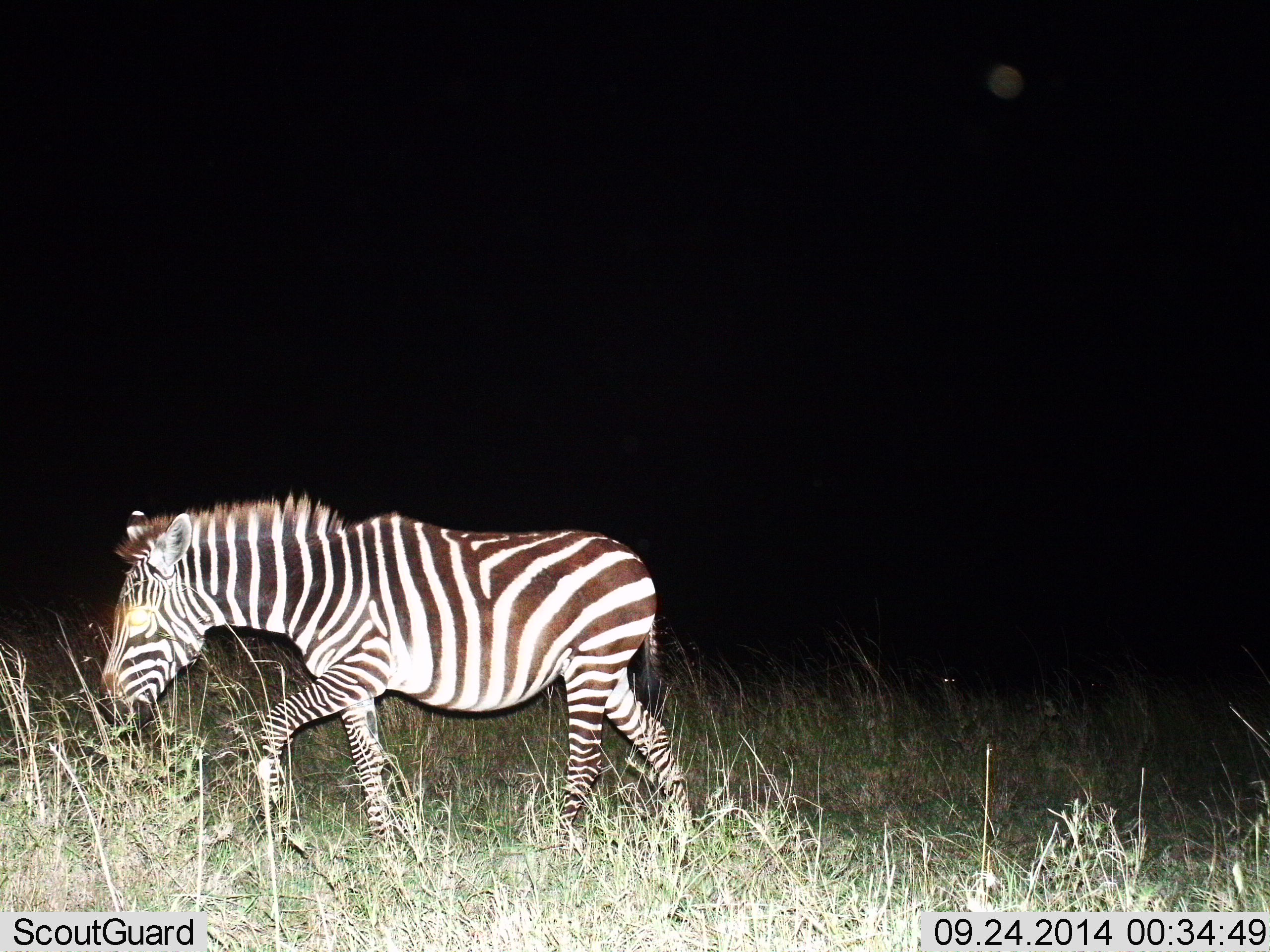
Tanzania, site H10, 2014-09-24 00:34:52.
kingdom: Animalia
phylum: Chordata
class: Mammalia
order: Perissodactyla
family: Equidae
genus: Equus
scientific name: Equus quagga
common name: plains zebra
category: zebra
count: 1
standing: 10%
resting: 0%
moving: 90%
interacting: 0%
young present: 10%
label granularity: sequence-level